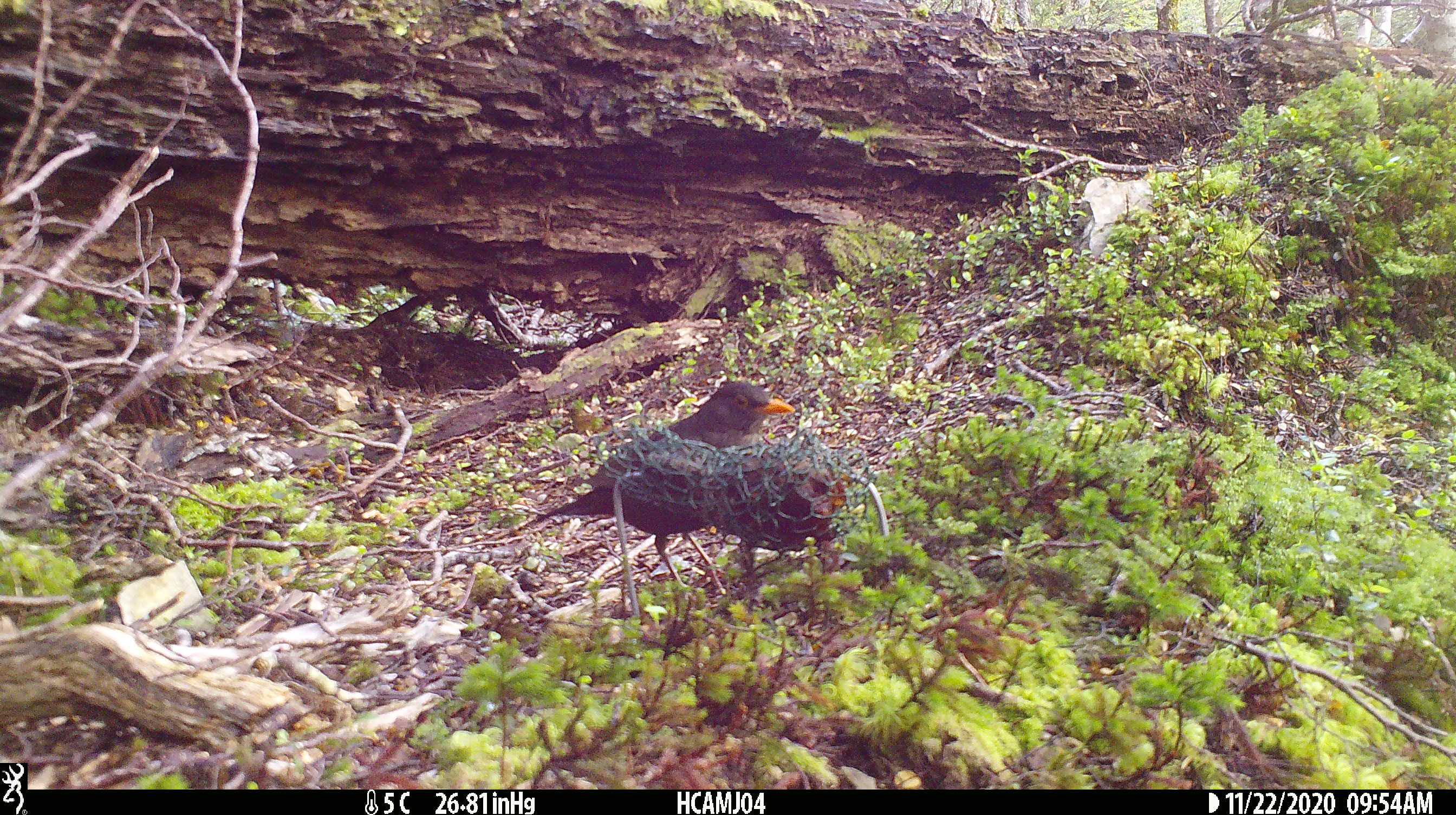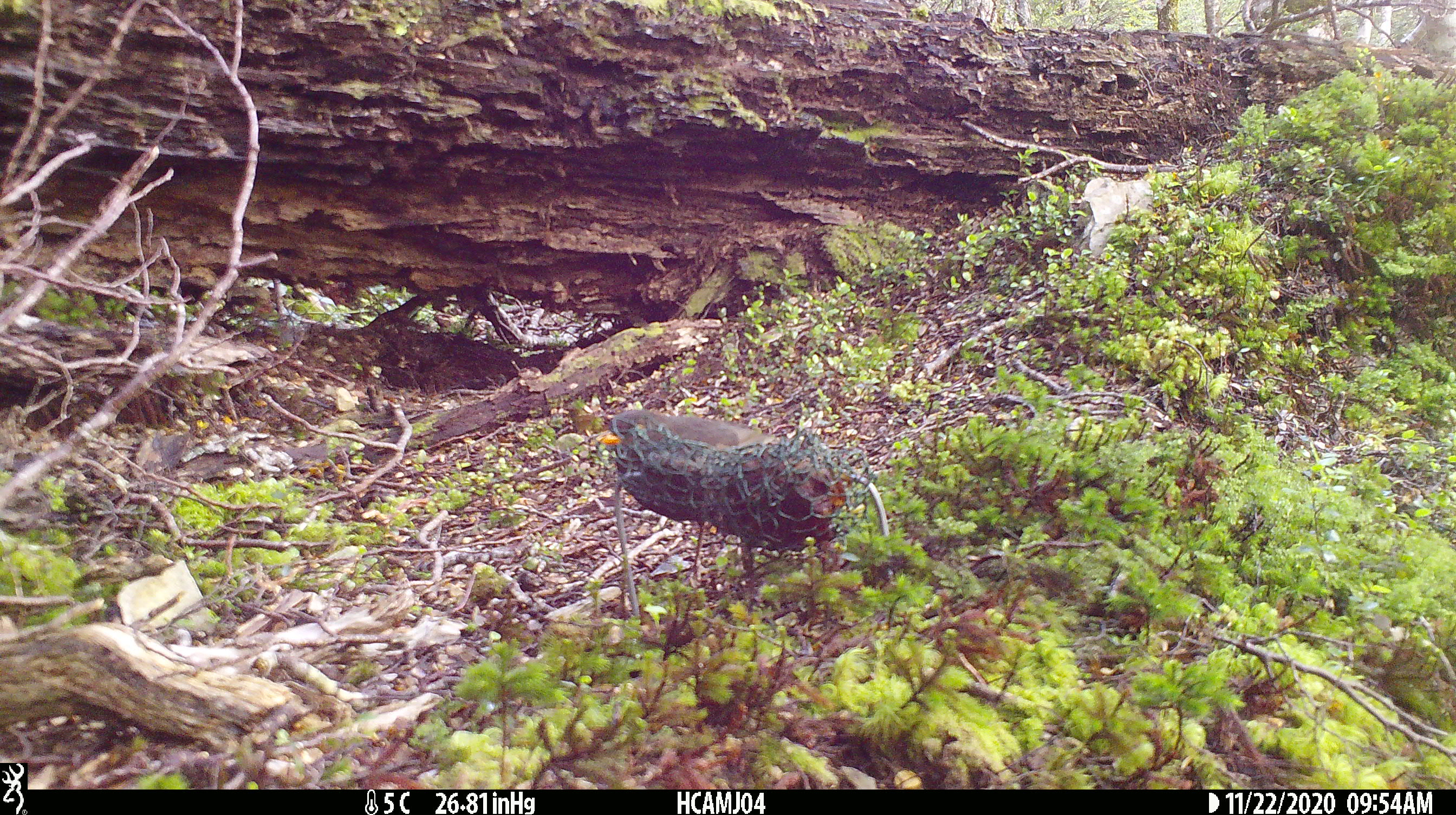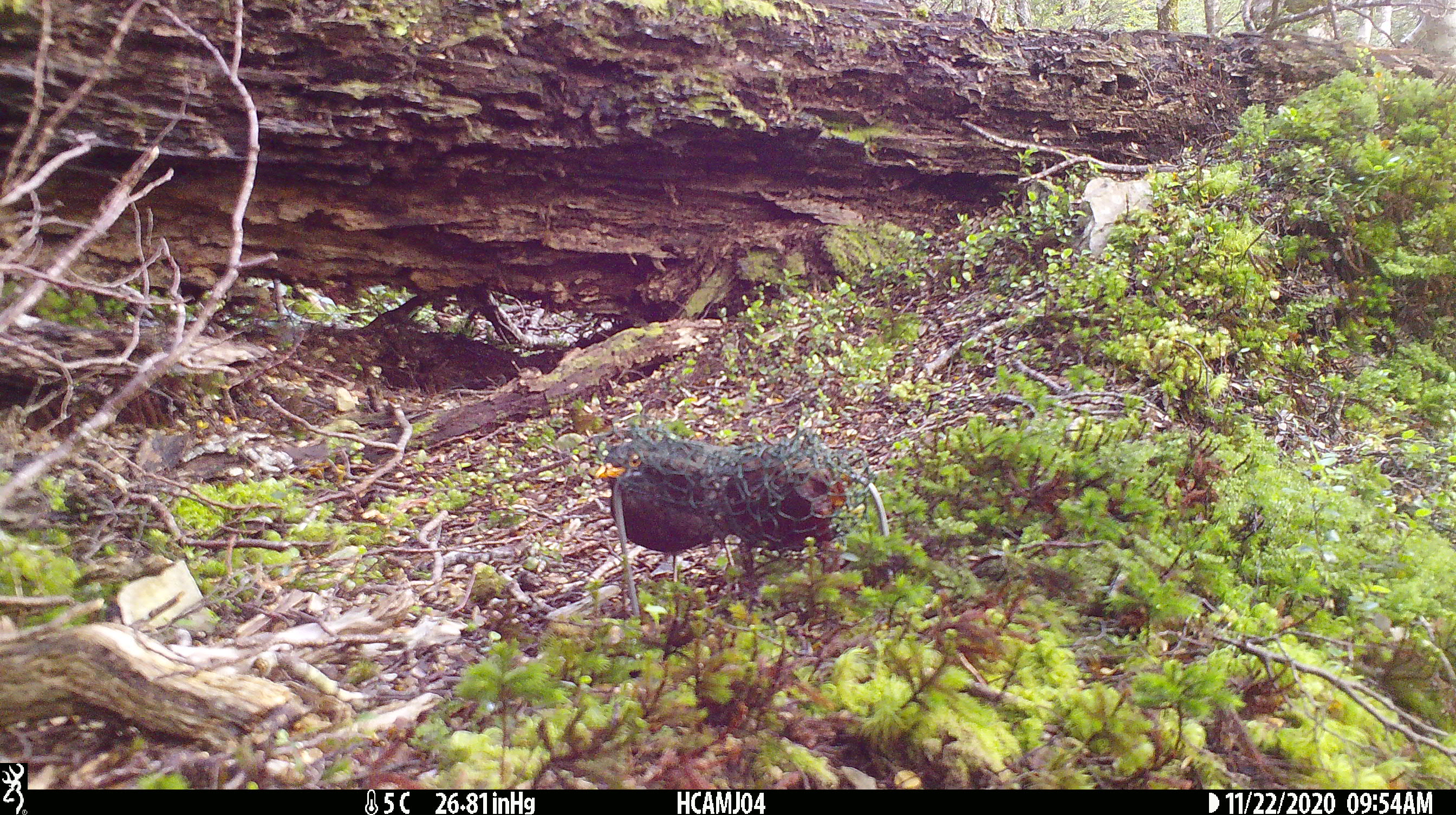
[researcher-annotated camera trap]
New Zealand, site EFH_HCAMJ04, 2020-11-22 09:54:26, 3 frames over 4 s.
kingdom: Animalia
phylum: Chordata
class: Aves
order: Passeriformes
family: Turdidae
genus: Turdus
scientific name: Turdus merula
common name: eurasian blackbird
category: blackbird